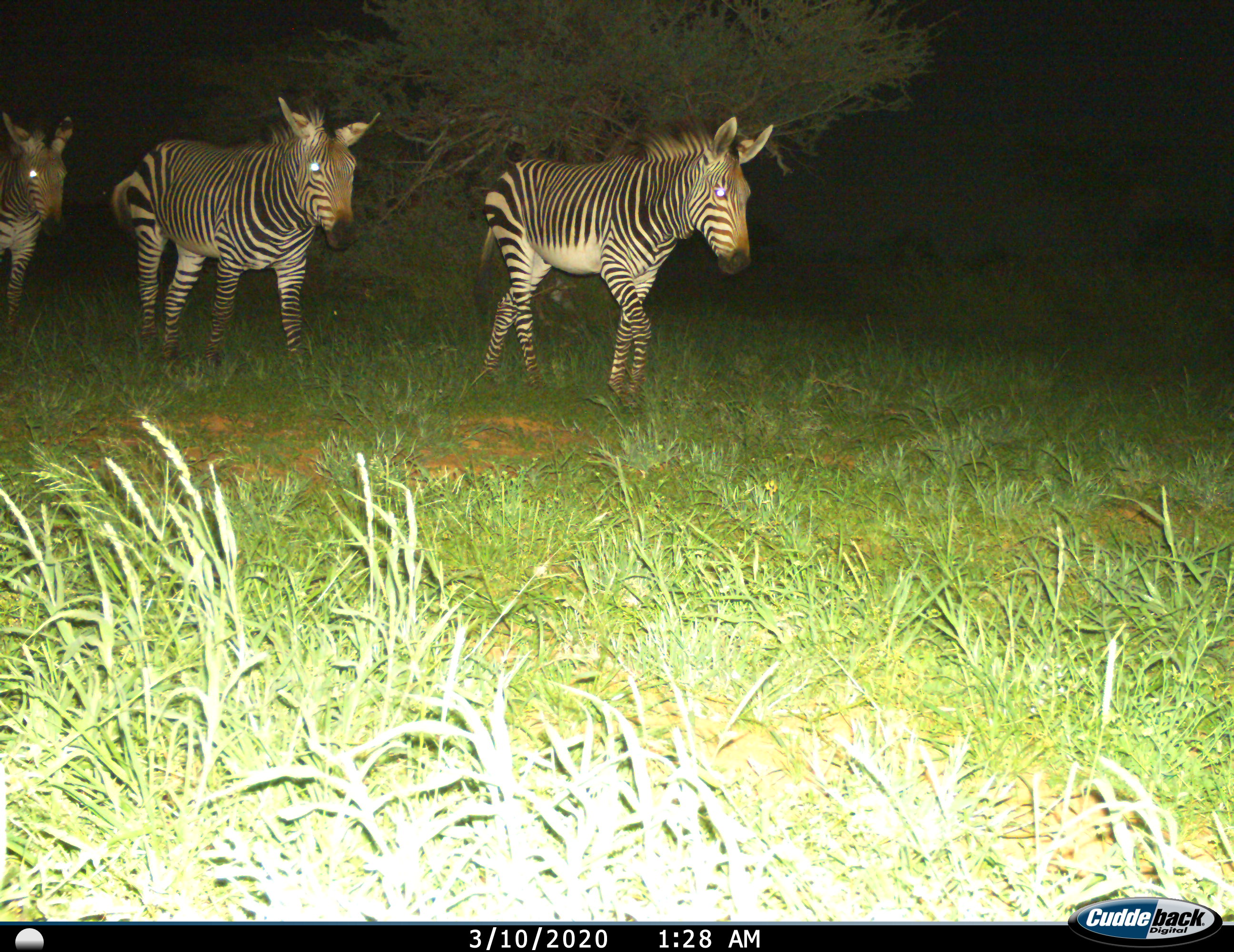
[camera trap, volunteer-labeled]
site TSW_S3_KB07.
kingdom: Animalia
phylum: Chordata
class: Mammalia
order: Perissodactyla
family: Equidae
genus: Equus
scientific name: Equus zebra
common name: mountain zebra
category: zebramountain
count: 3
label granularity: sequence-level